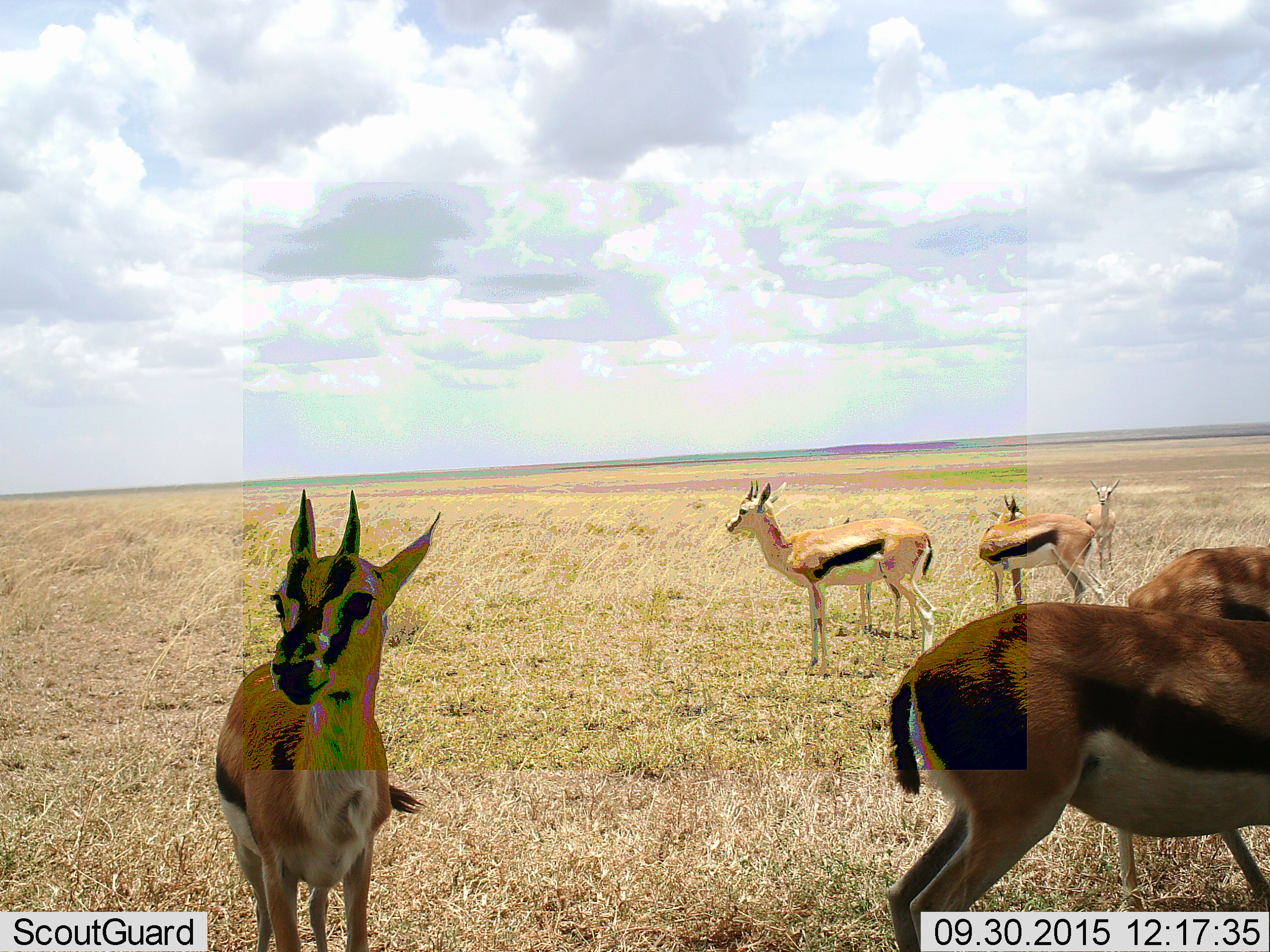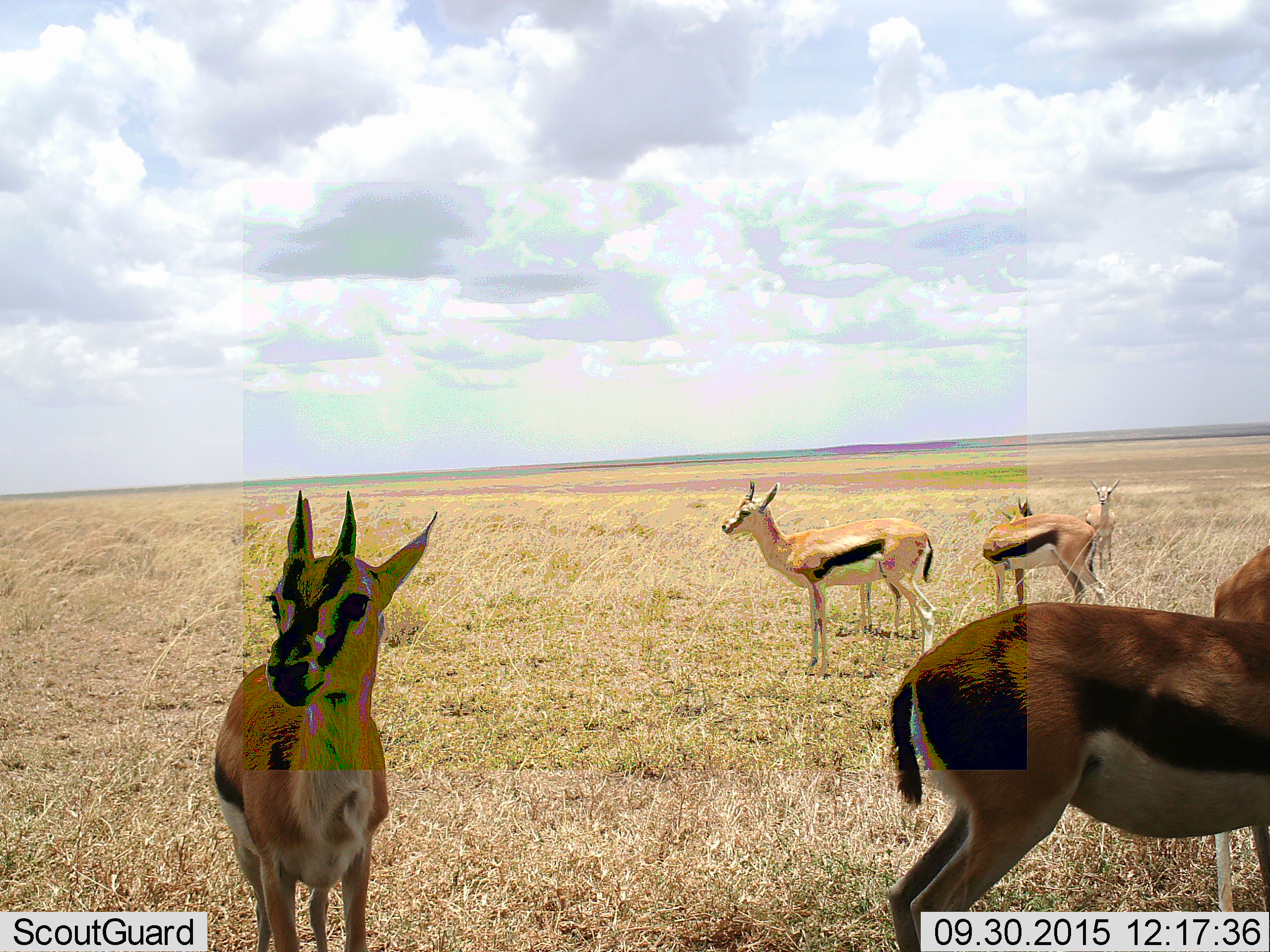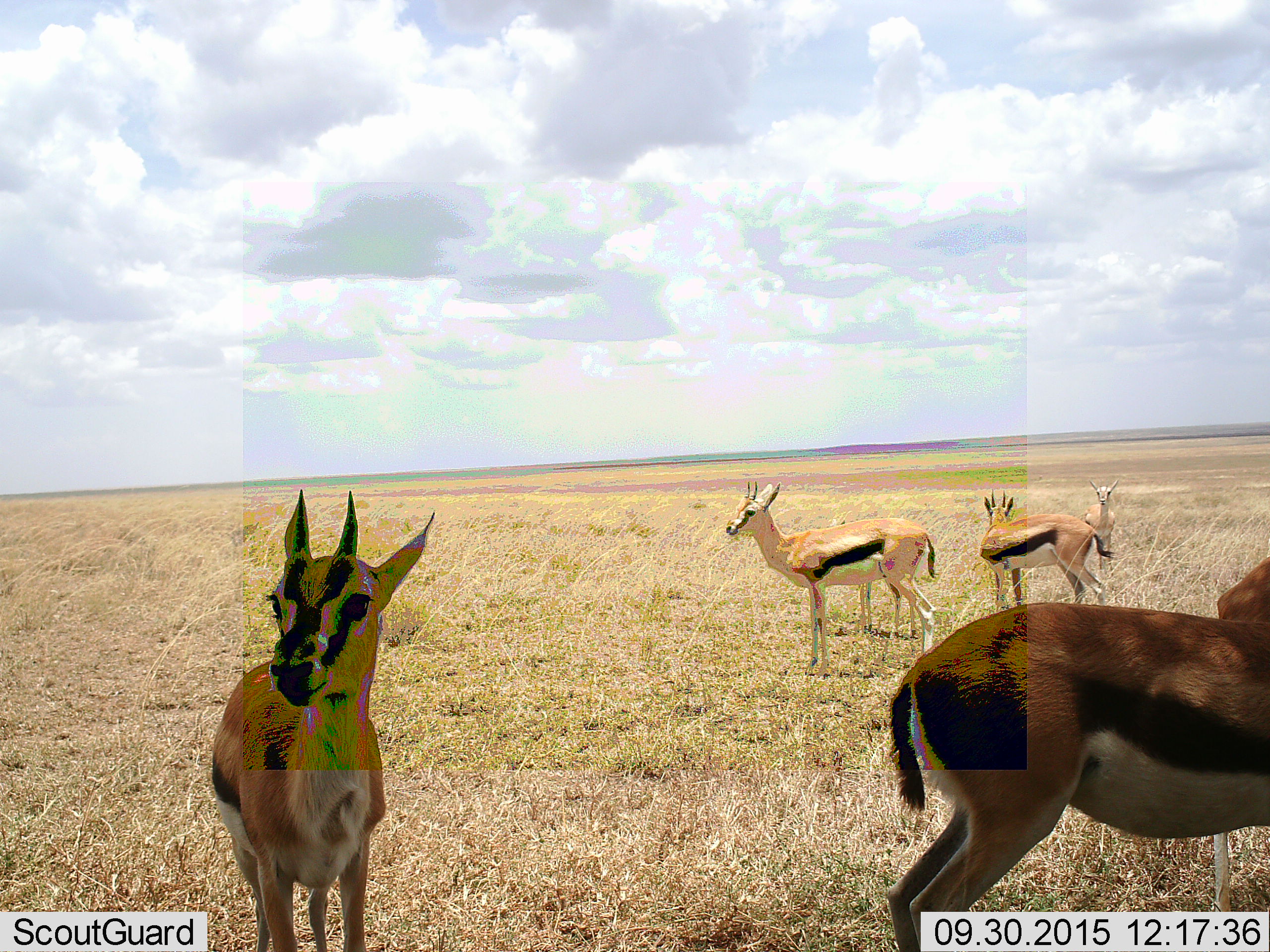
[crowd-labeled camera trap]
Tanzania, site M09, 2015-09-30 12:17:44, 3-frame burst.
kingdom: Animalia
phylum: Chordata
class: Mammalia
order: Artiodactyla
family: Bovidae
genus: Eudorcas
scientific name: Eudorcas thomsonii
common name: thomson's gazelle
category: gazellethomsons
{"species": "gazellethomsons (thomson's gazelle) (Eudorcas thomsonii)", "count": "7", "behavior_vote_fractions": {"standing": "83%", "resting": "17%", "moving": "33%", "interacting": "0%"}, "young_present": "50%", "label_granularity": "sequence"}